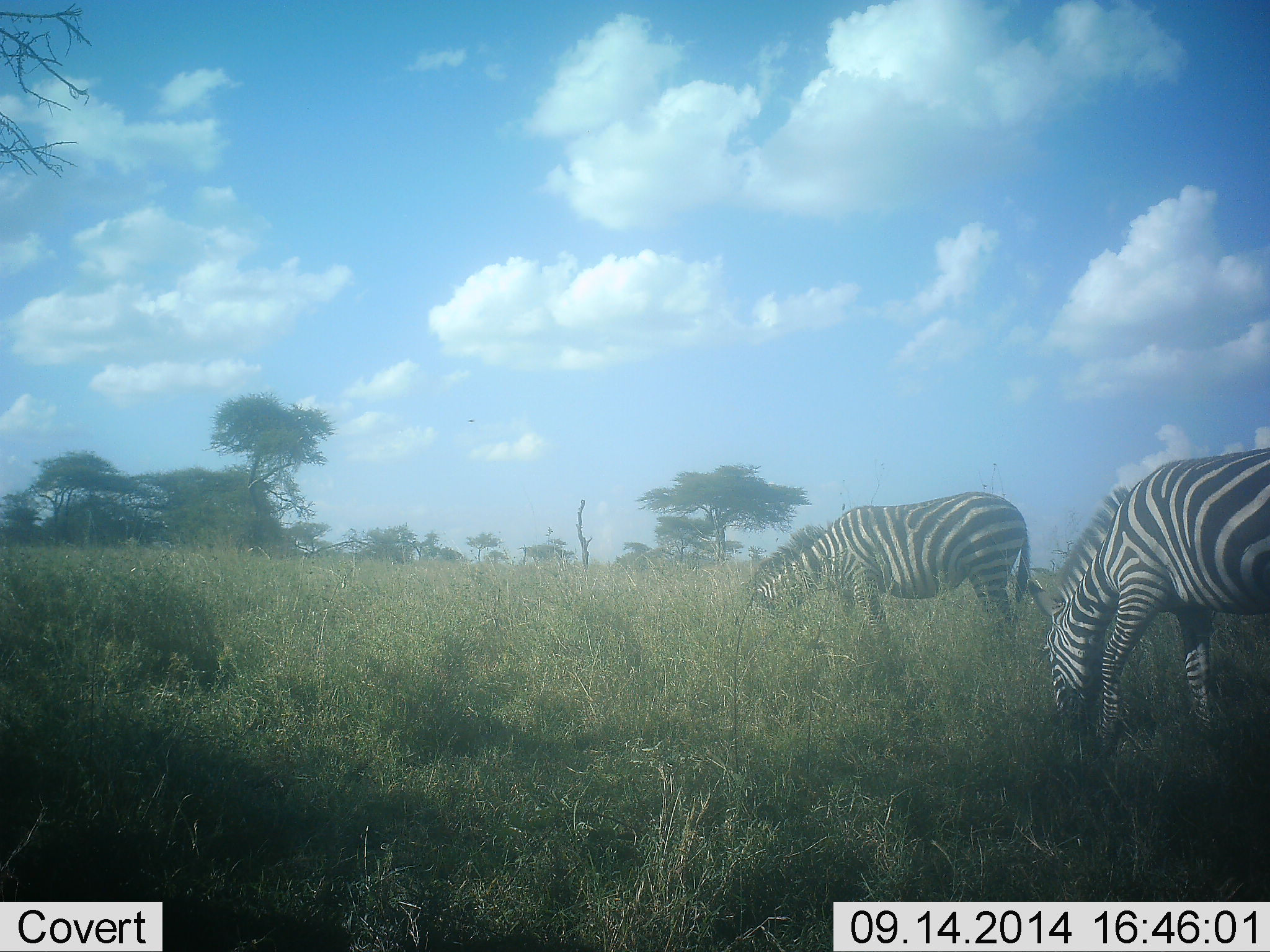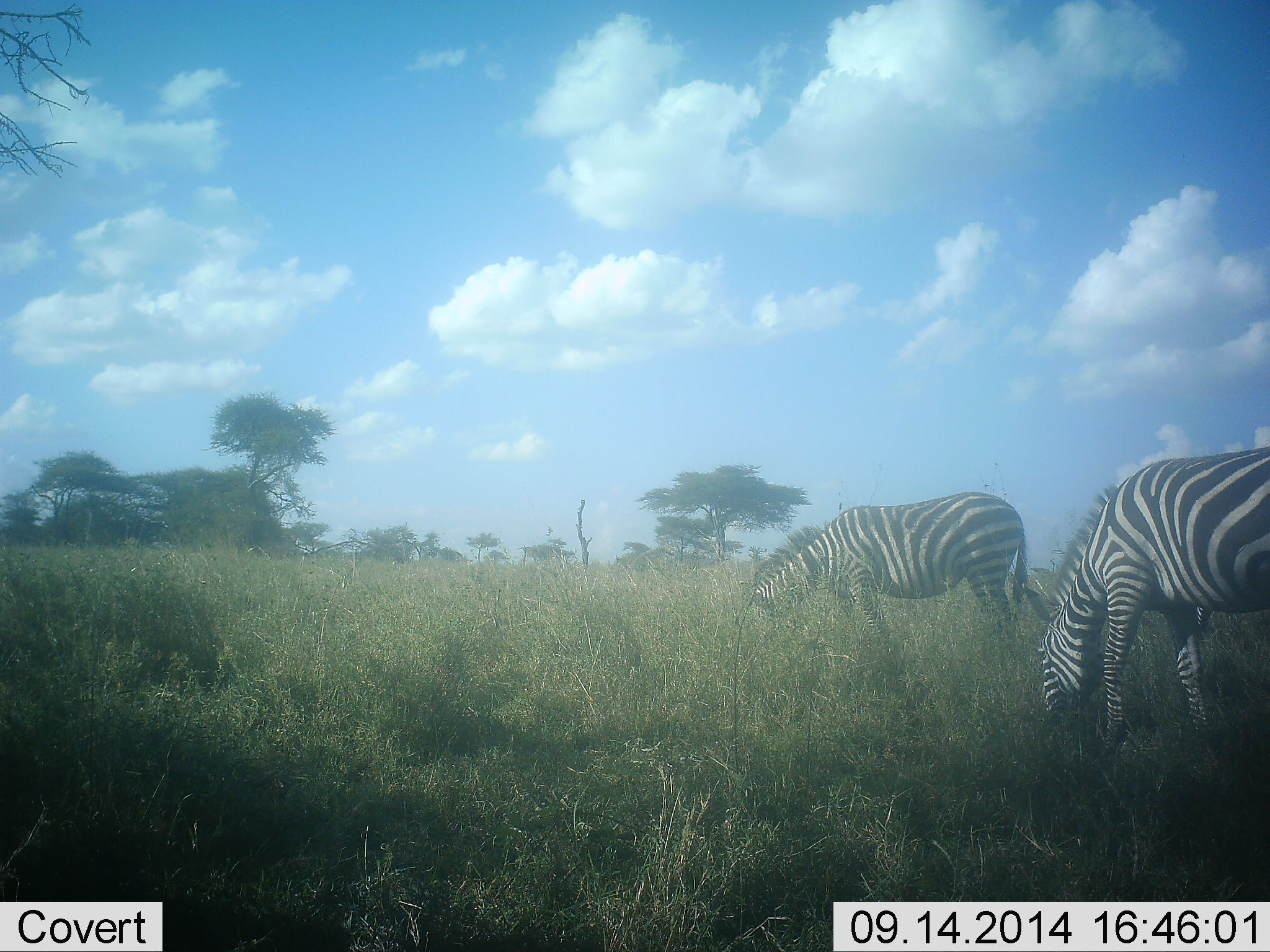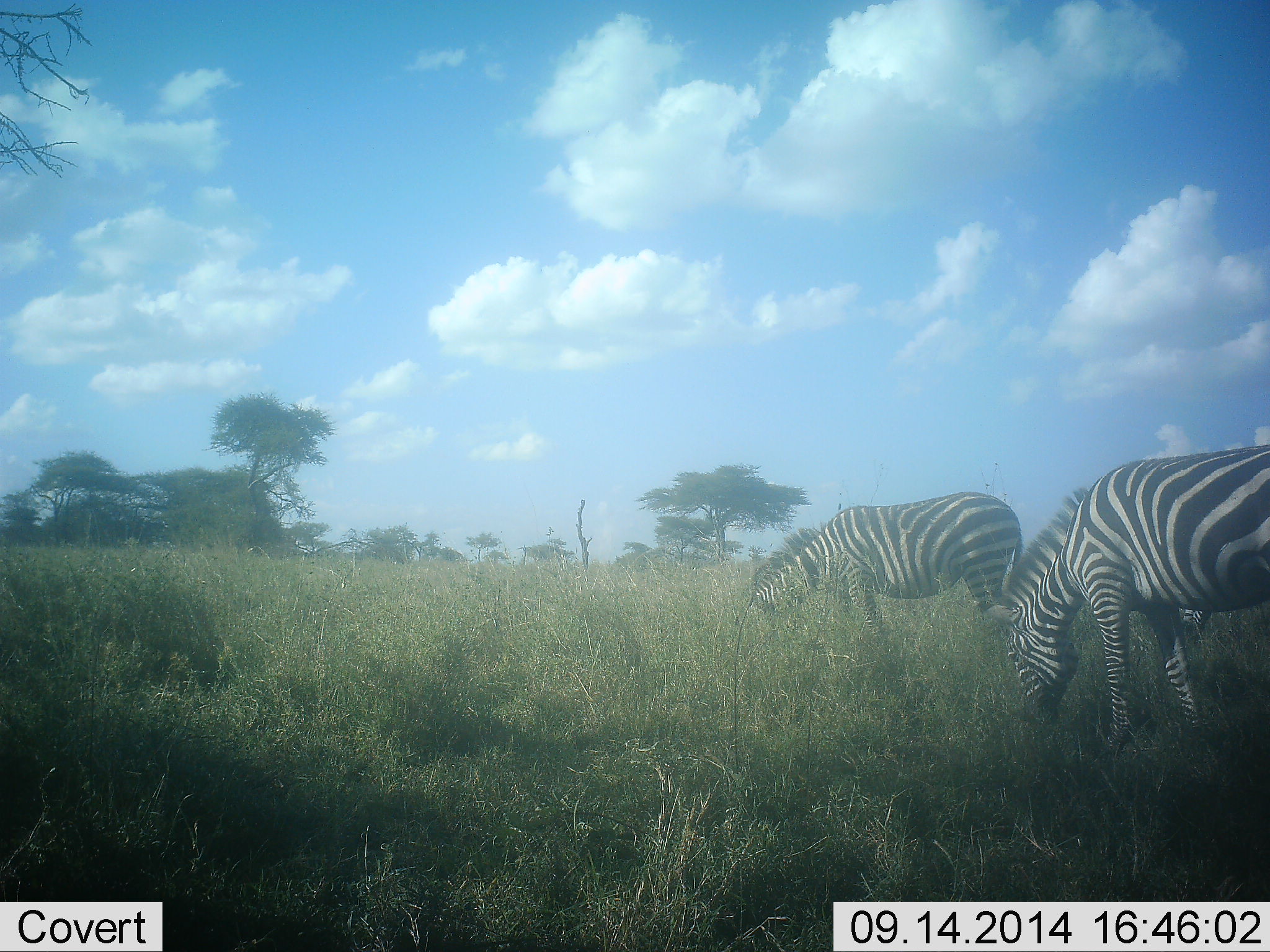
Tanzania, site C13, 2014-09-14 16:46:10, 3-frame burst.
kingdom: Animalia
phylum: Chordata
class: Mammalia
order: Perissodactyla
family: Equidae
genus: Equus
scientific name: Equus quagga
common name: plains zebra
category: zebra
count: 2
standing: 40%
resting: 0%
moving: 10%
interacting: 0%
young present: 0%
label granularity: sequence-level